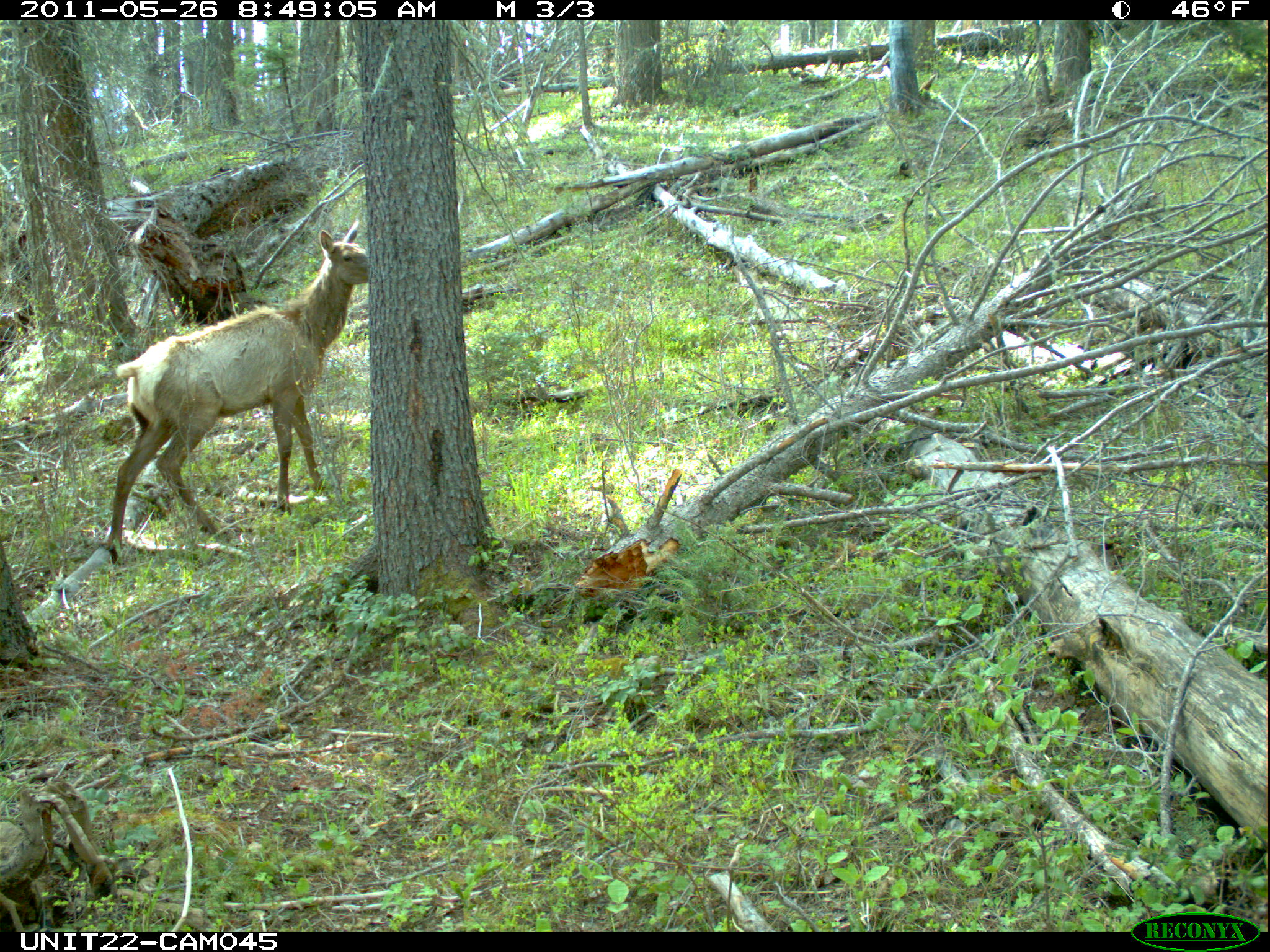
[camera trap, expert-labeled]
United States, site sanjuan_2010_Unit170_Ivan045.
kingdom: Animalia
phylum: Chordata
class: Mammalia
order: Artiodactyla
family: Cervidae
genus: Cervus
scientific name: Cervus elaphus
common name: red deer